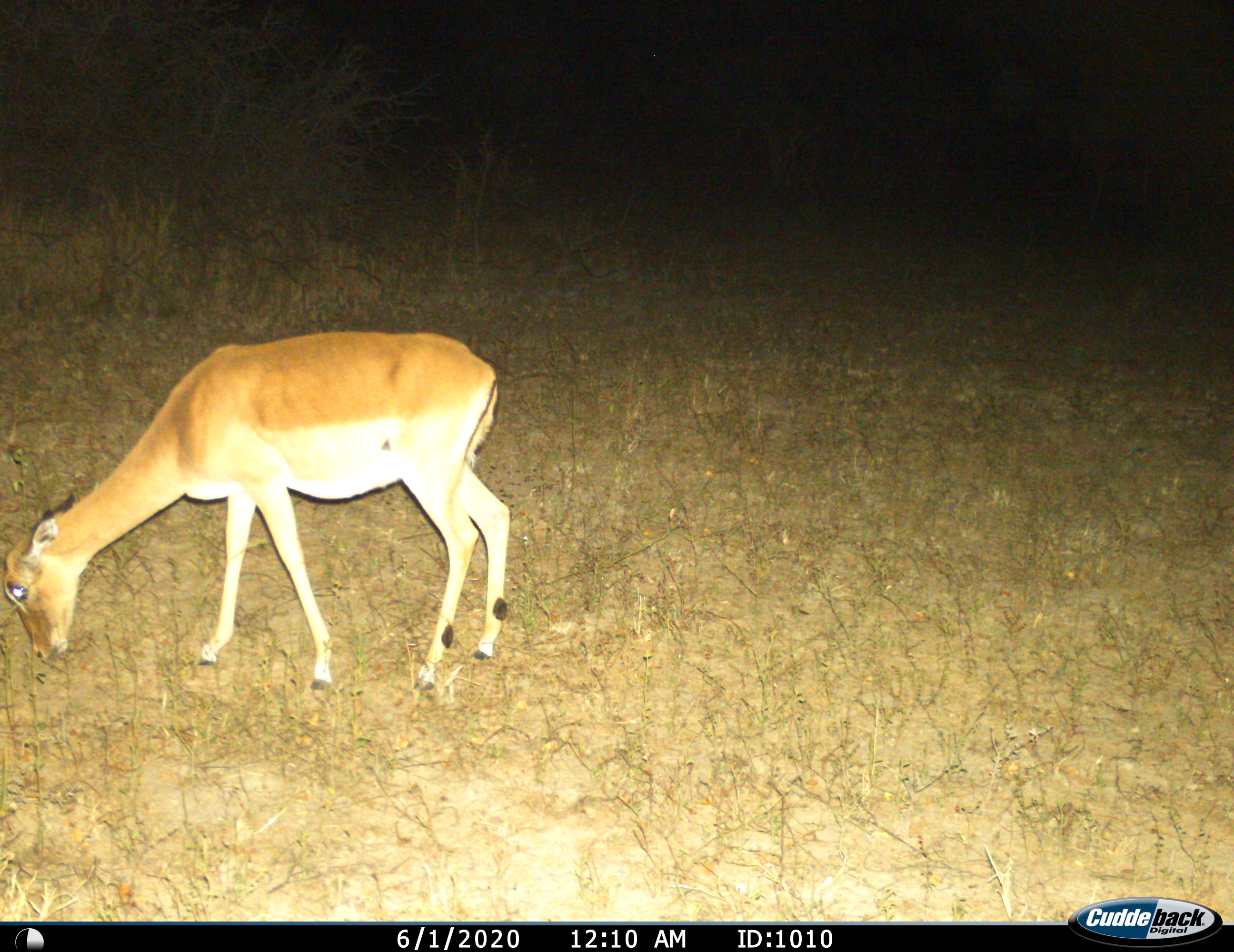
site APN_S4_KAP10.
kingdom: Animalia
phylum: Chordata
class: Mammalia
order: Artiodactyla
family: Bovidae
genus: Aepyceros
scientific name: Aepyceros melampus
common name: impala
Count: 1.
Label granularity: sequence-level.